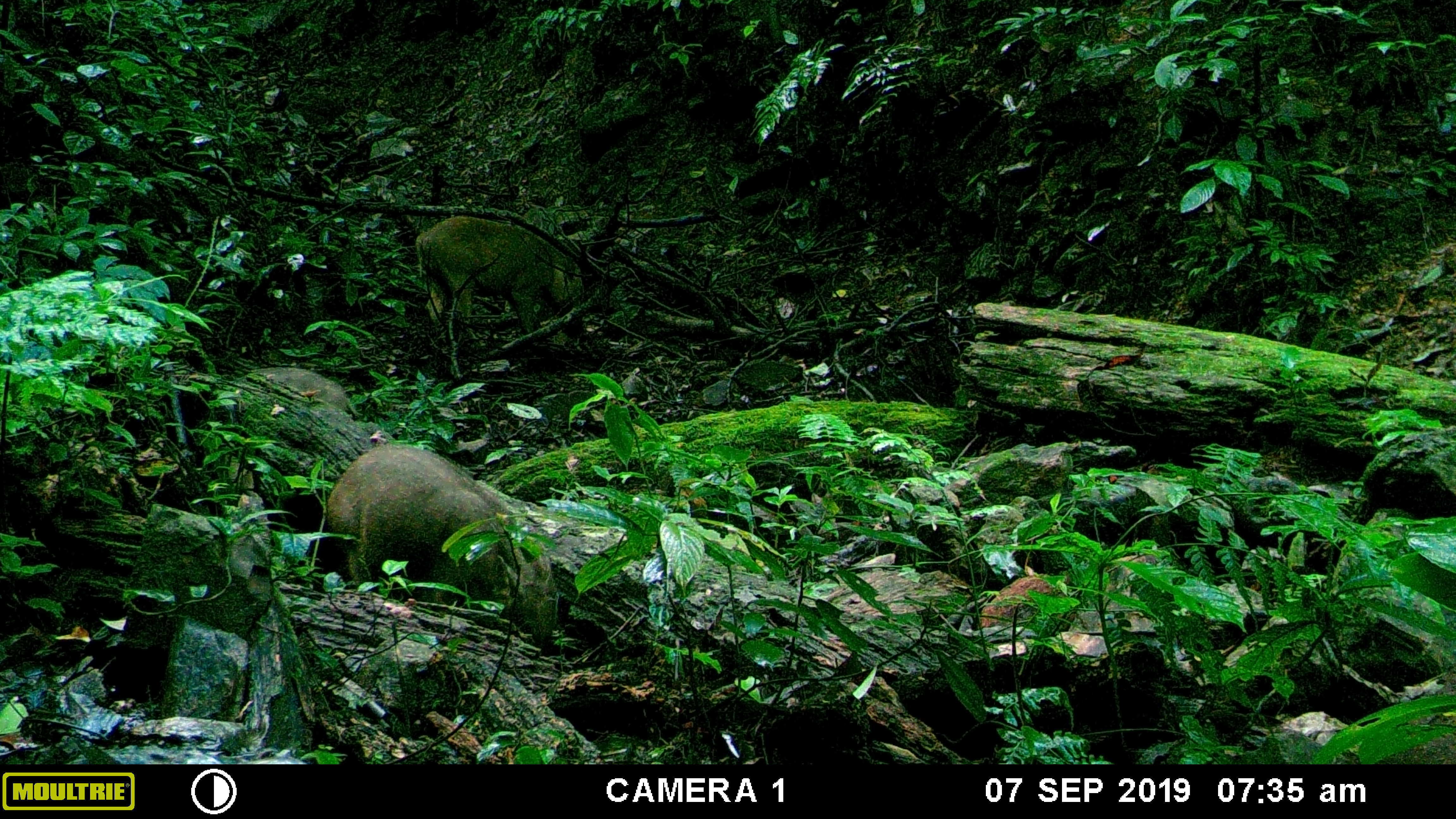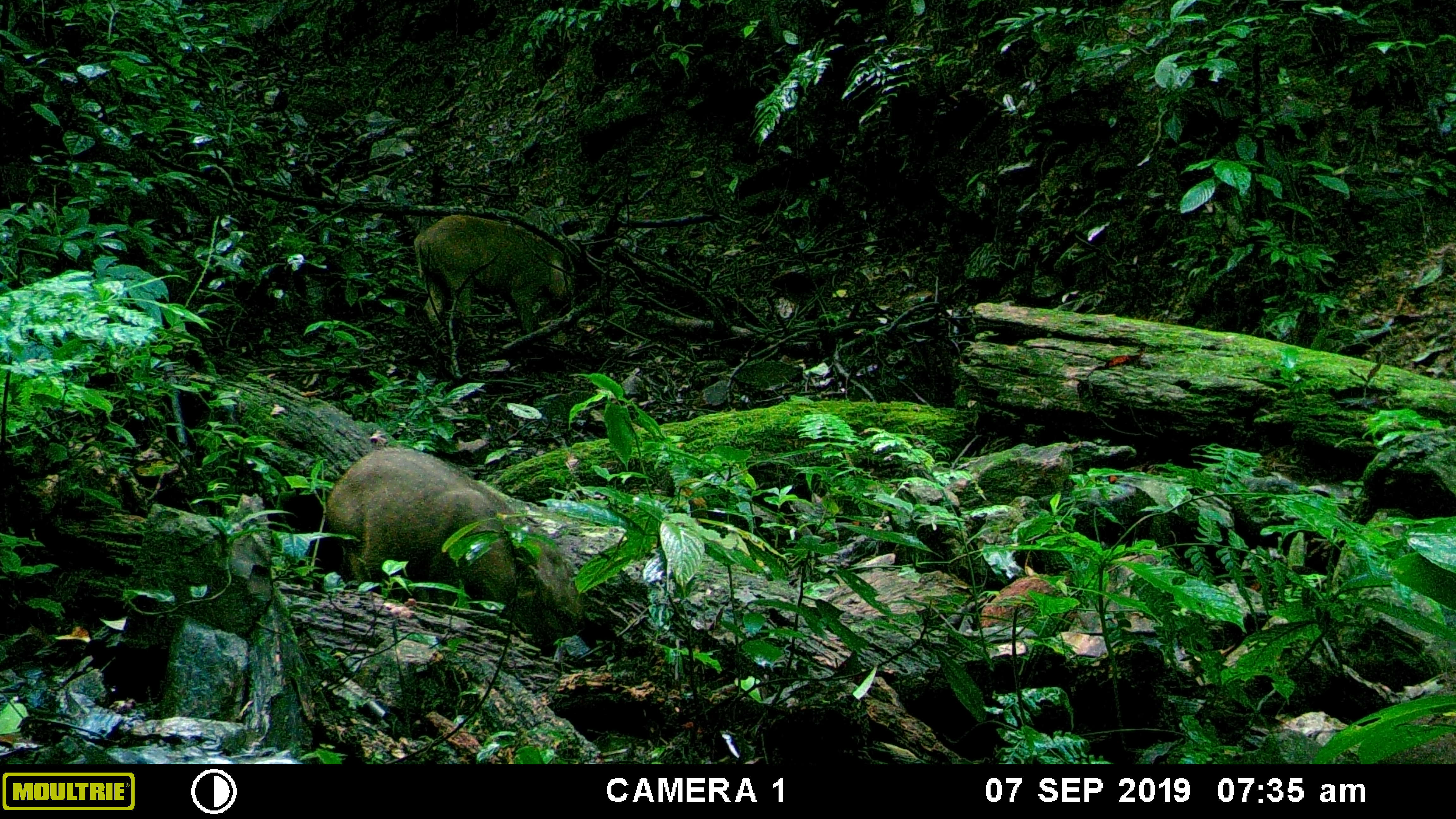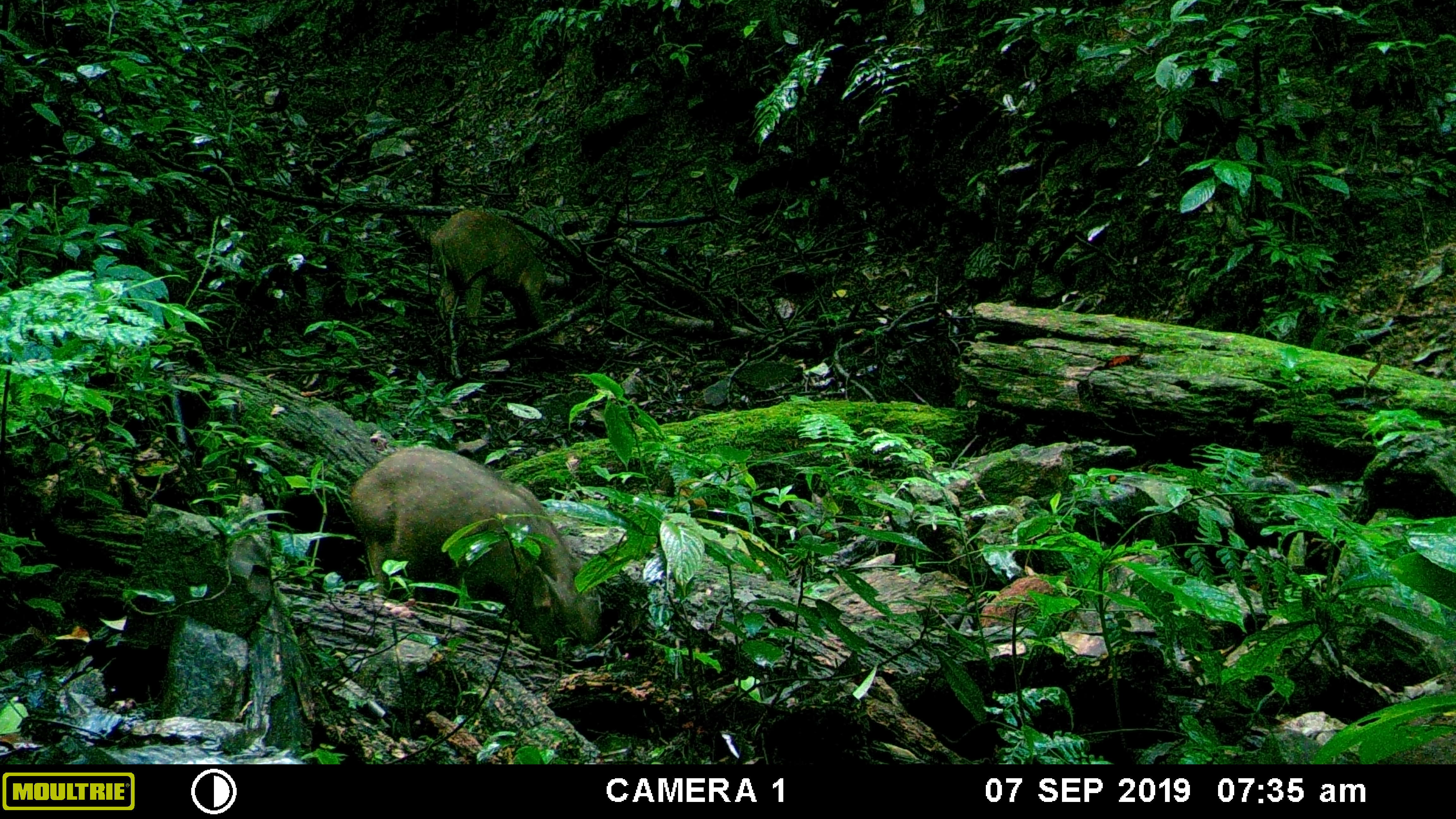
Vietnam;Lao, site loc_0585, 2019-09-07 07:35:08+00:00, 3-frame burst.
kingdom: Animalia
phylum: Chordata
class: Mammalia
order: Artiodactyla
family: Suidae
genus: Sus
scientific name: Sus scrofa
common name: eurasian wild pig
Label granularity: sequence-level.